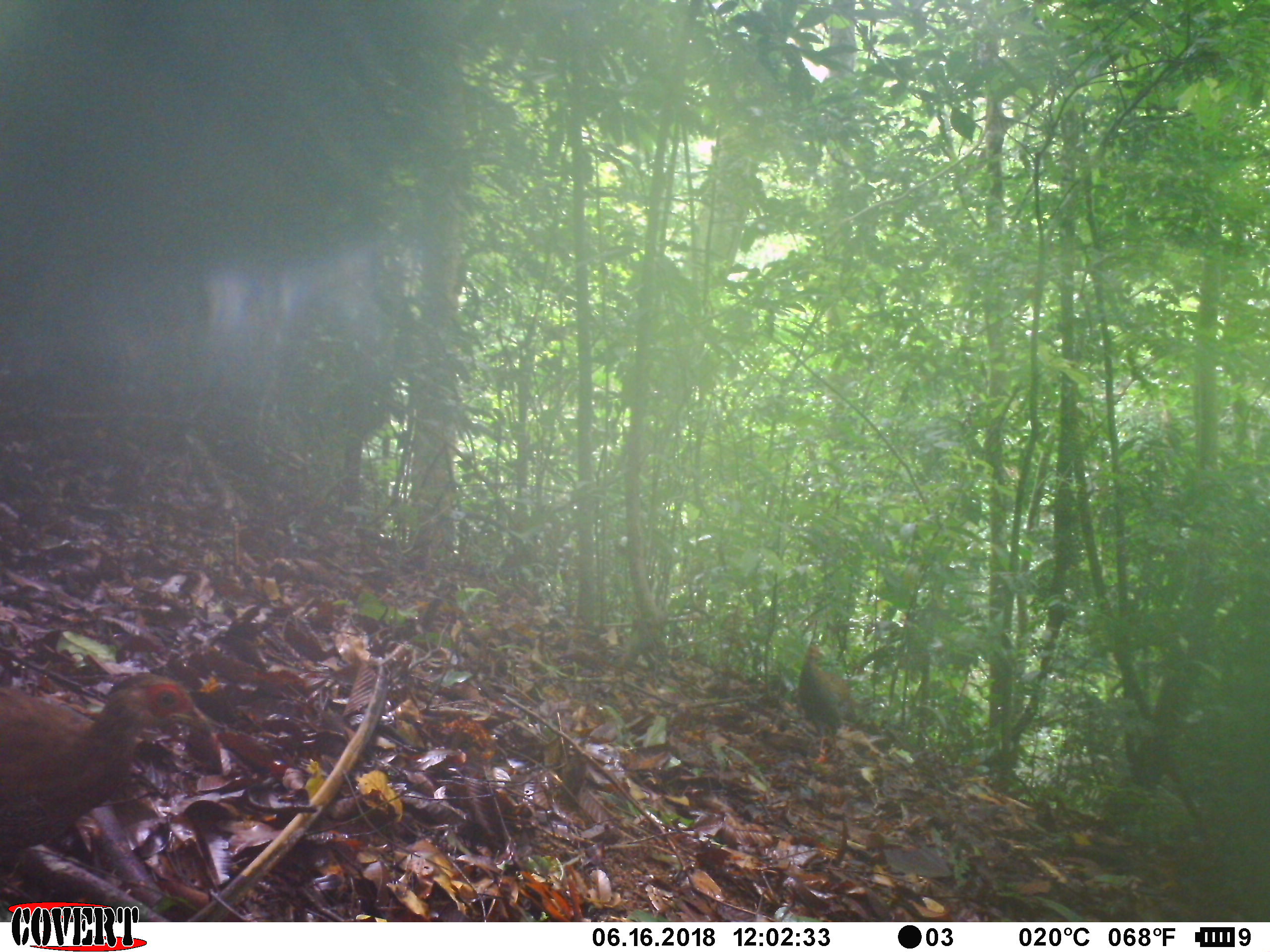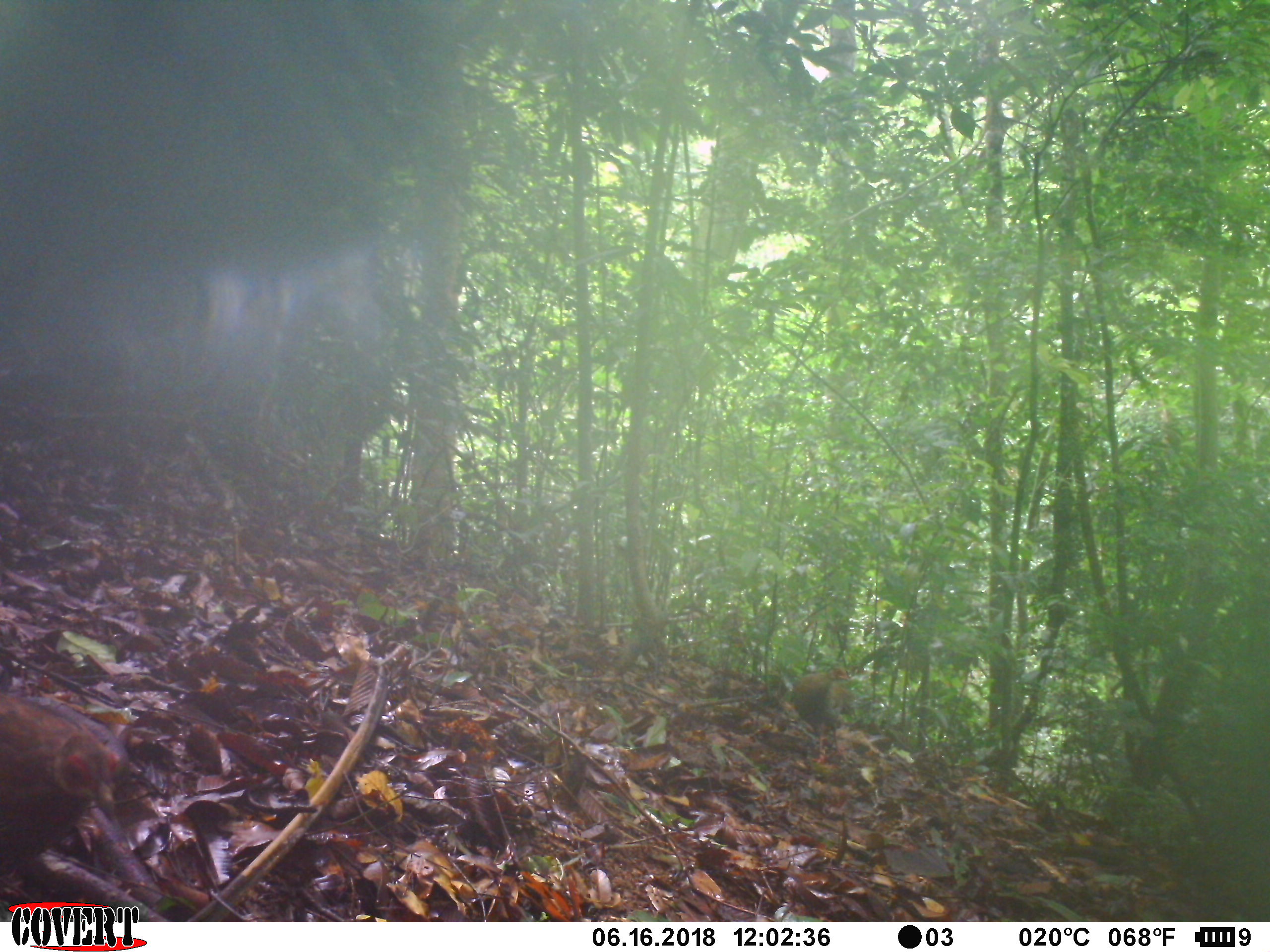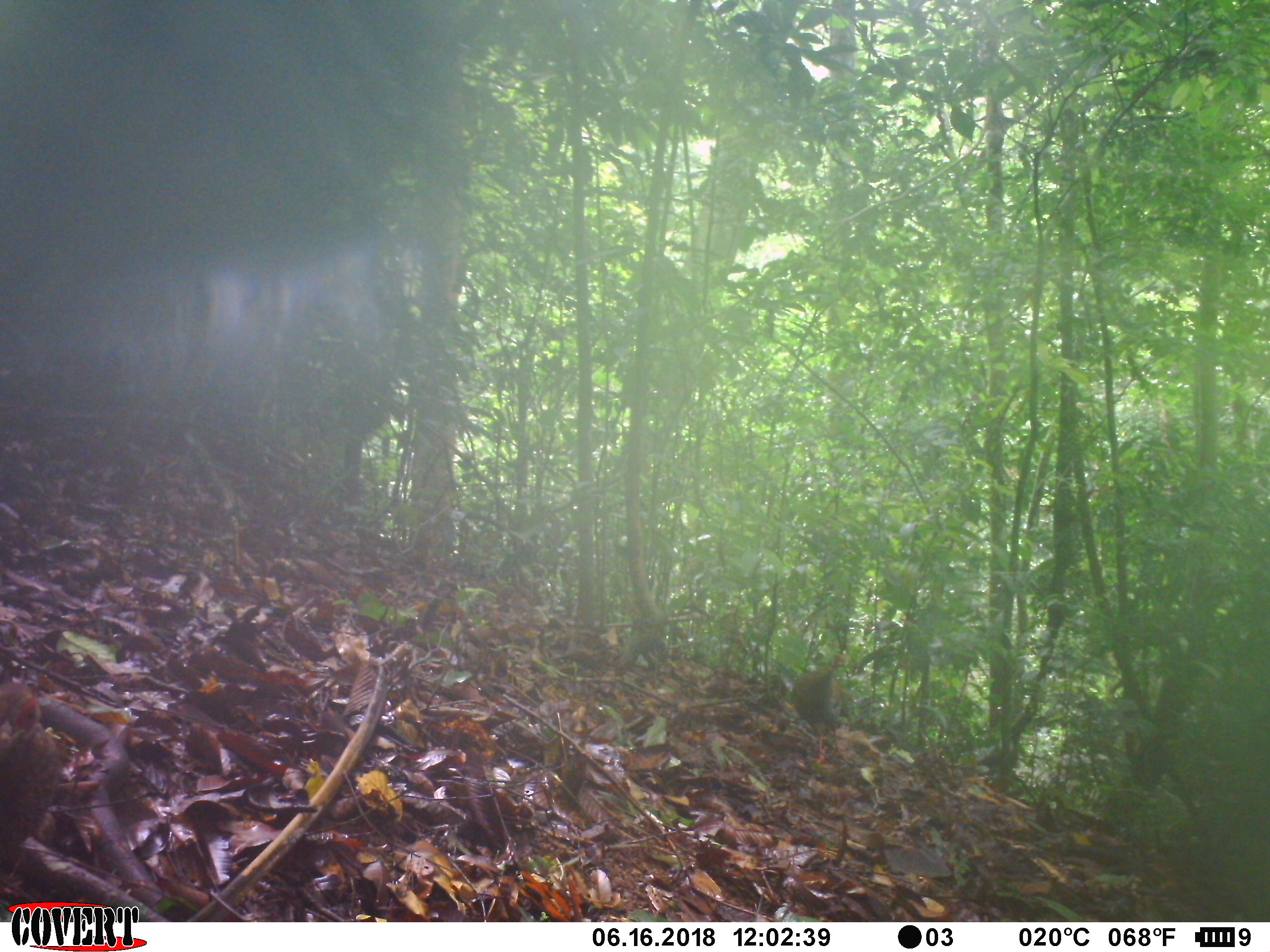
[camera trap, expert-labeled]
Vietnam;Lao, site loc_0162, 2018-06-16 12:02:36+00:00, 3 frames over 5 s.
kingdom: Animalia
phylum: Chordata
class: Aves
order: Galliformes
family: Phasianidae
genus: Lophura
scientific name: Lophura nycthemera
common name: silver pheasant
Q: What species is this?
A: Silver pheasant (Lophura nycthemera).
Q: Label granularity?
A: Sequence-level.